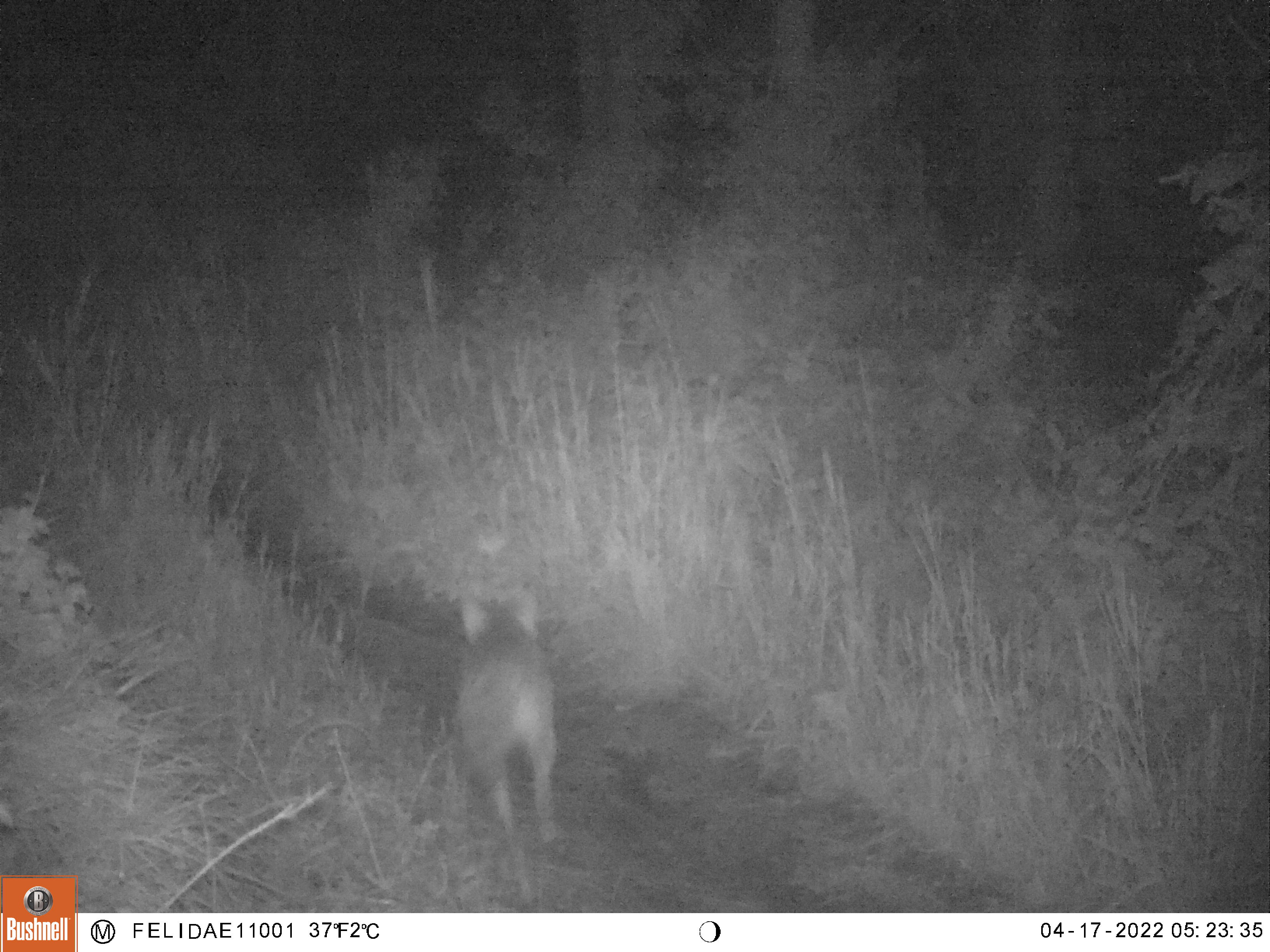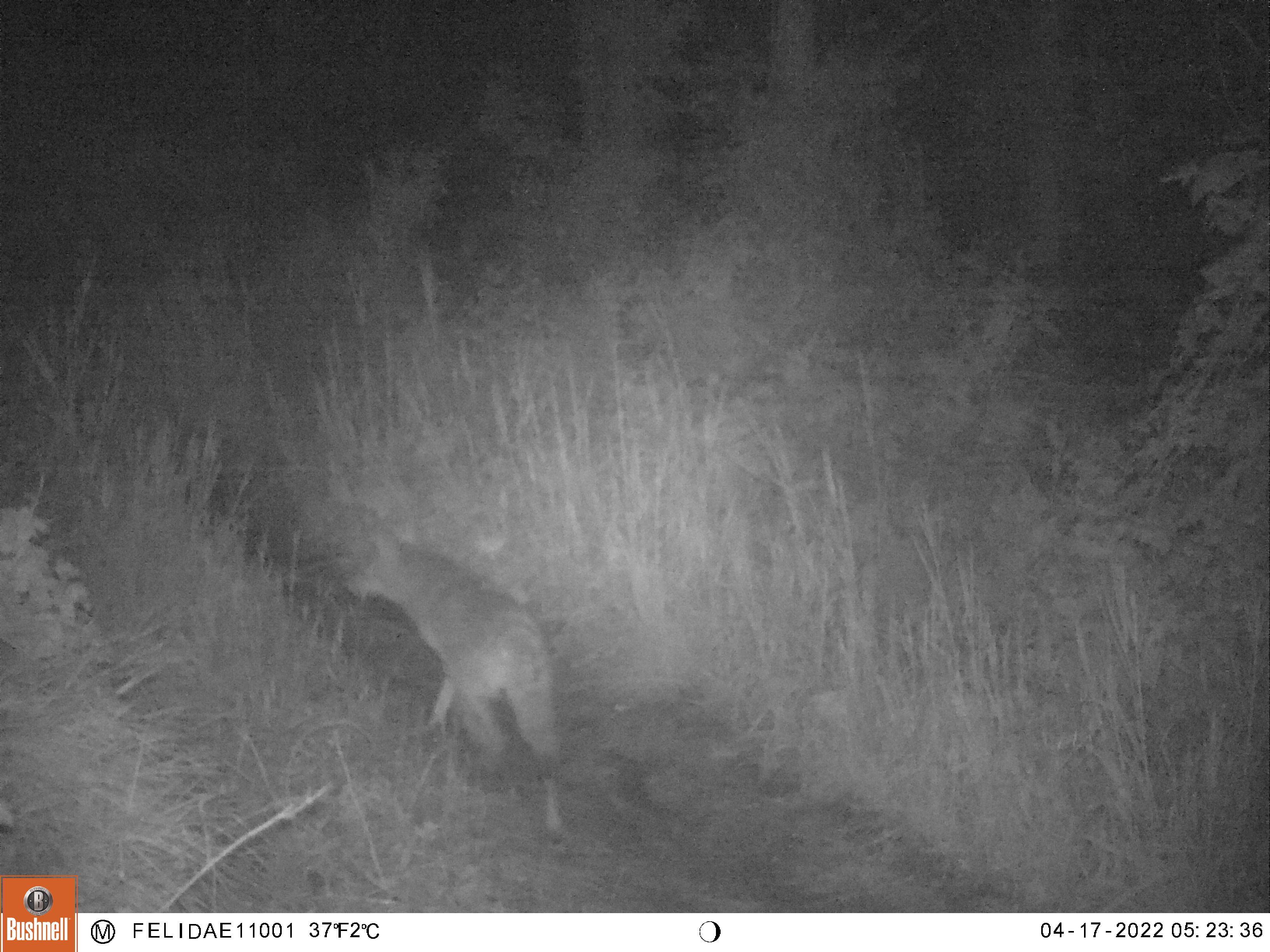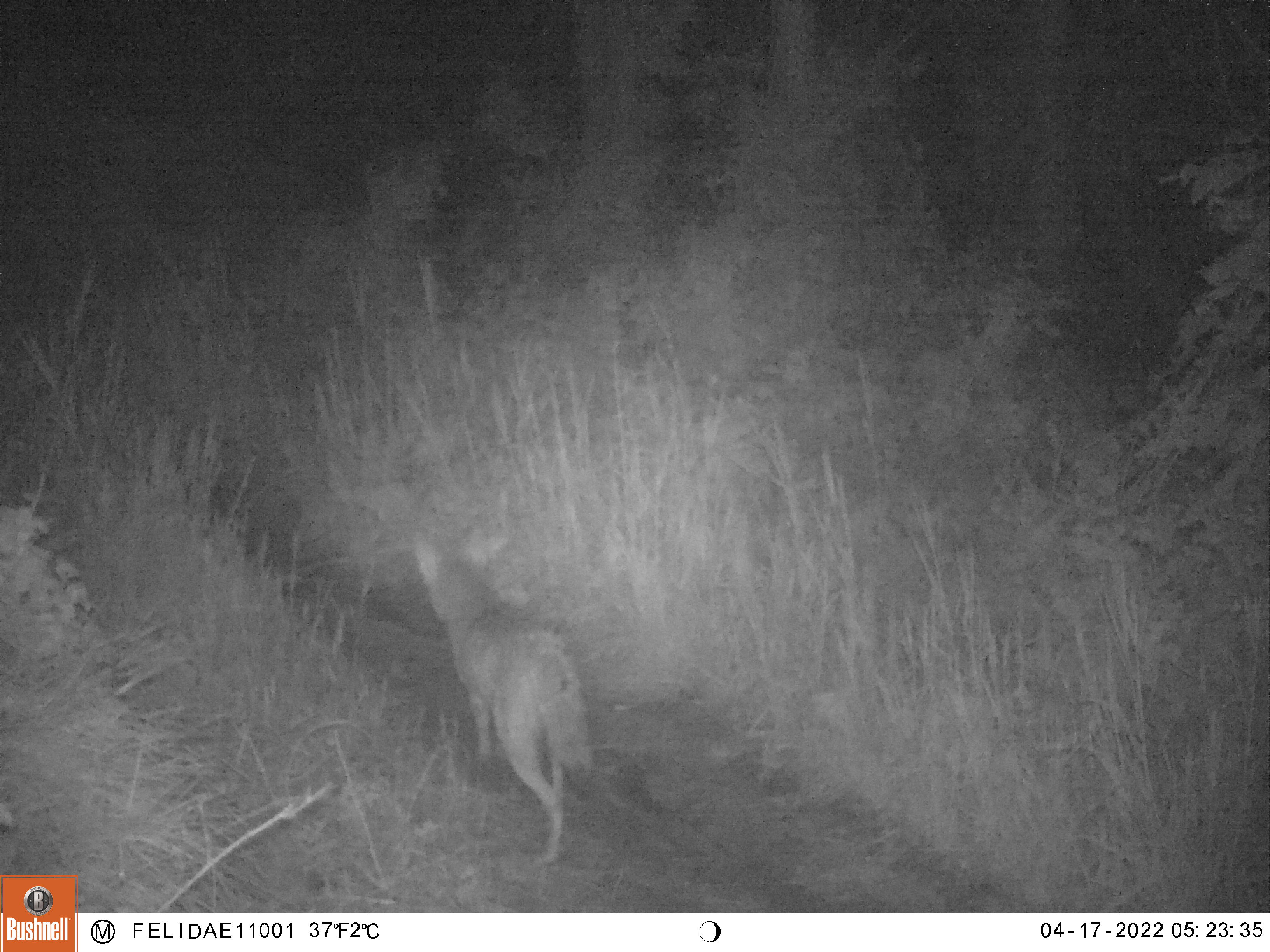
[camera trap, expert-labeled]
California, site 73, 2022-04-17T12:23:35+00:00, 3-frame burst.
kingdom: Animalia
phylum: Chordata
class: Mammalia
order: Carnivora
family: Canidae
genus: Canis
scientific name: Canis latrans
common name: coyote